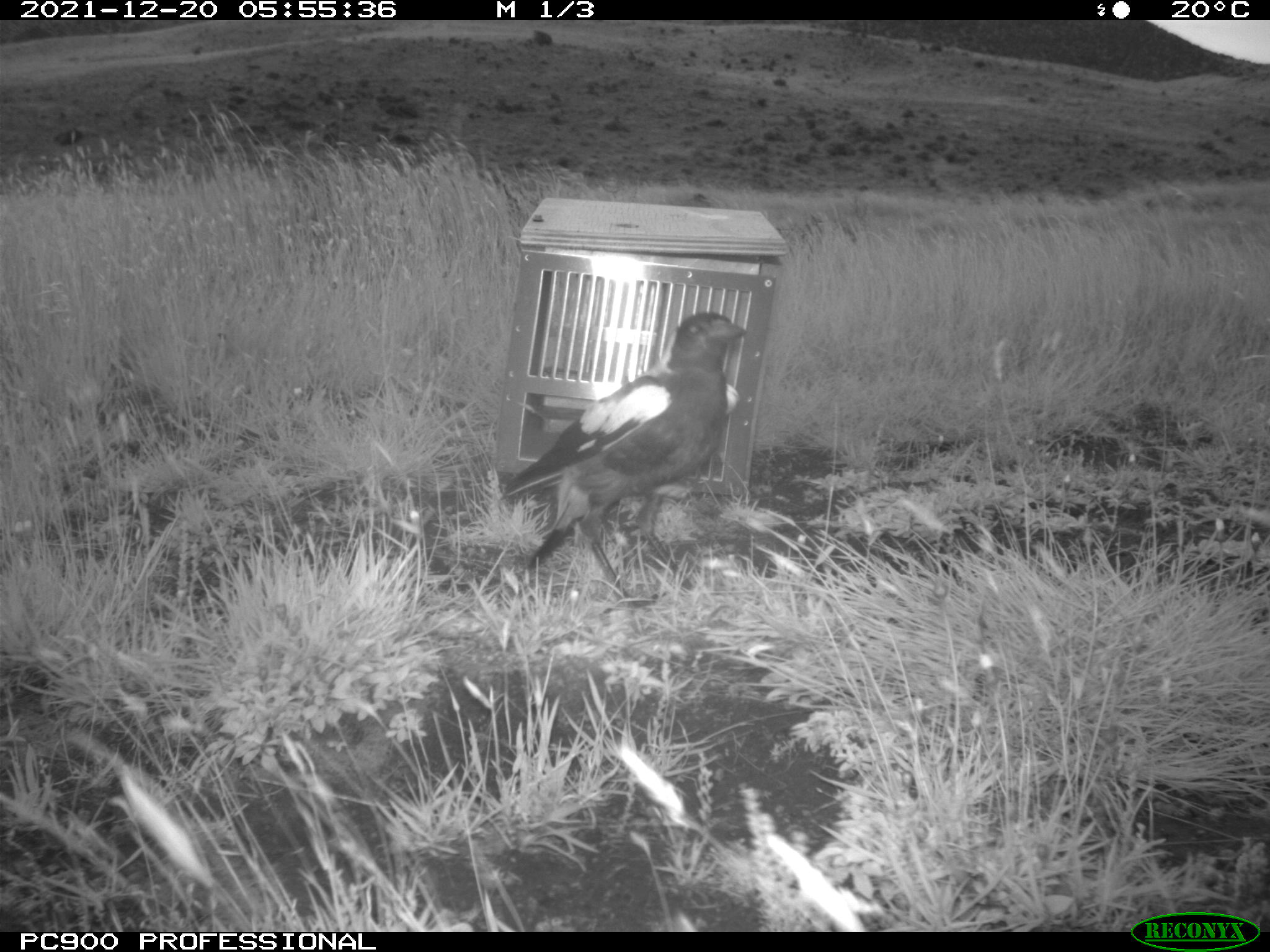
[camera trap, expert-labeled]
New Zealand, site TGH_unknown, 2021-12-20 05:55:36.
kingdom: Animalia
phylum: Chordata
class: Aves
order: Passeriformes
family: Artamidae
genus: Gymnorhina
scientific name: Gymnorhina tibicen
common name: australian magpie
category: magpie